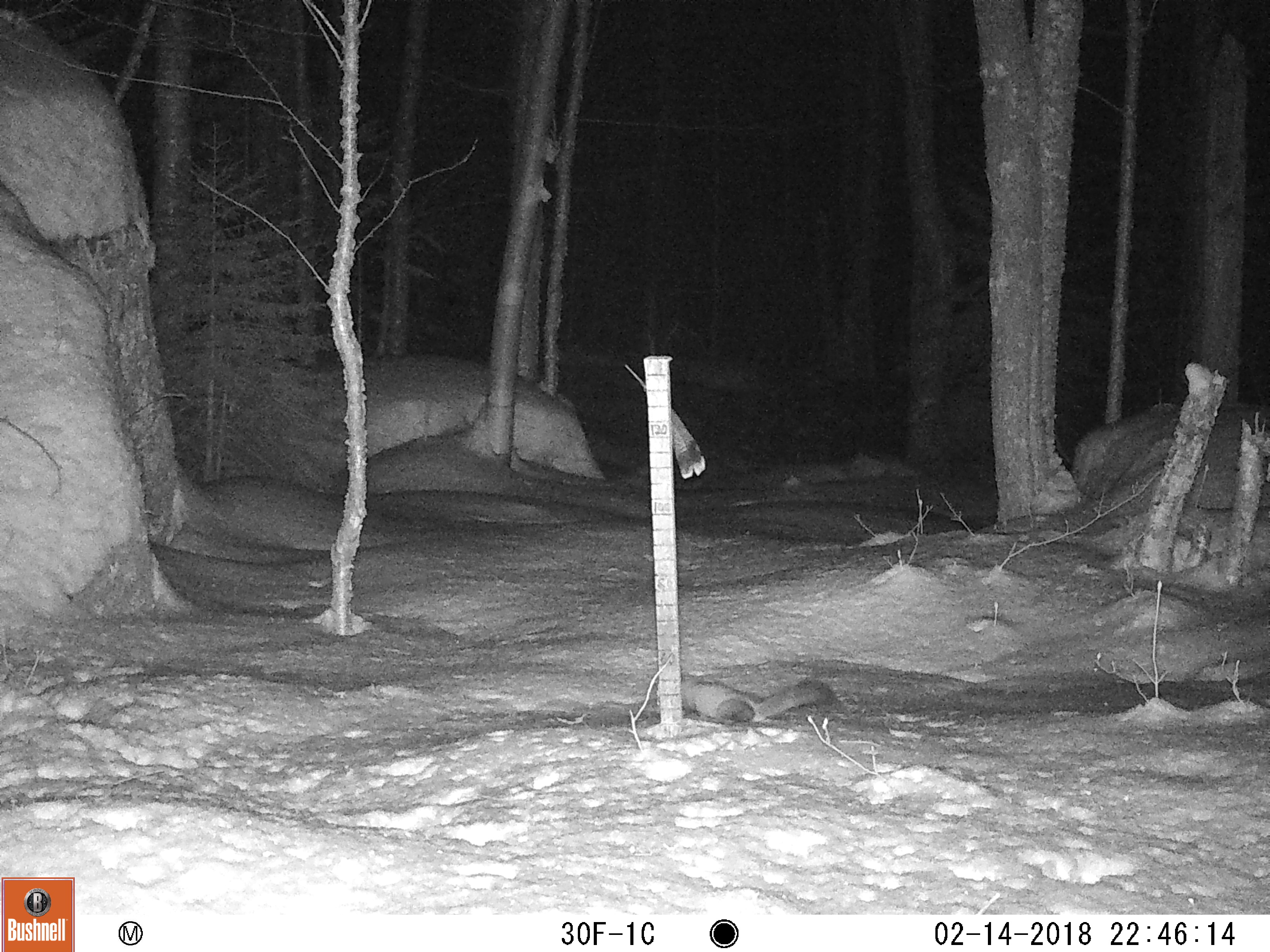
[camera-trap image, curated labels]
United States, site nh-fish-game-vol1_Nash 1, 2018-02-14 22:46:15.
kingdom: Animalia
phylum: Chordata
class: Mammalia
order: Carnivora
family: Mustelidae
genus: Martes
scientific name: Martes americana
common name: american marten